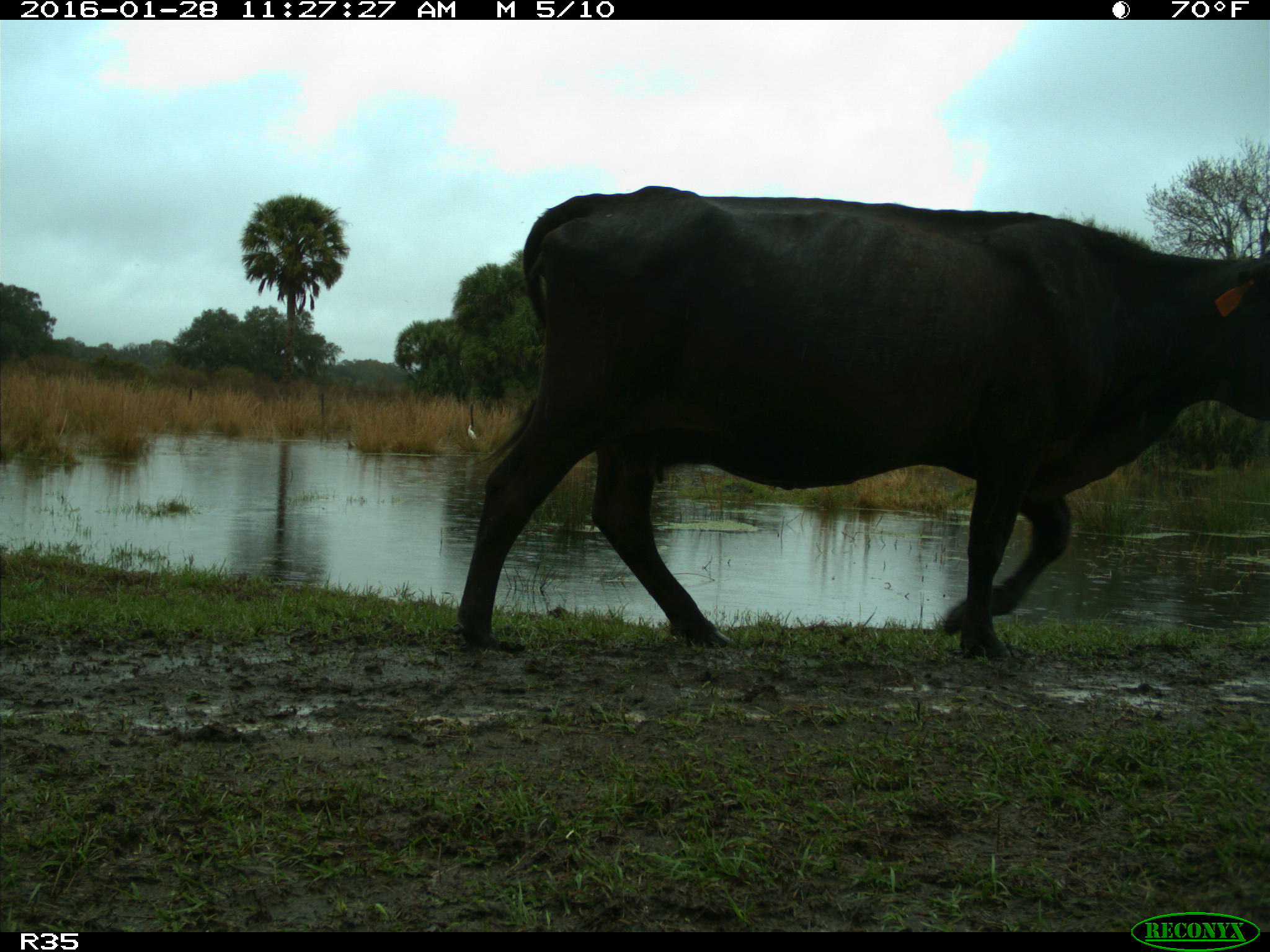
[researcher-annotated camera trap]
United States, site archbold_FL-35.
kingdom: Animalia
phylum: Chordata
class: Mammalia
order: Artiodactyla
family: Bovidae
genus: Bos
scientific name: Bos taurus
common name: domestic cow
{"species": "Bos taurus (domestic cow)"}